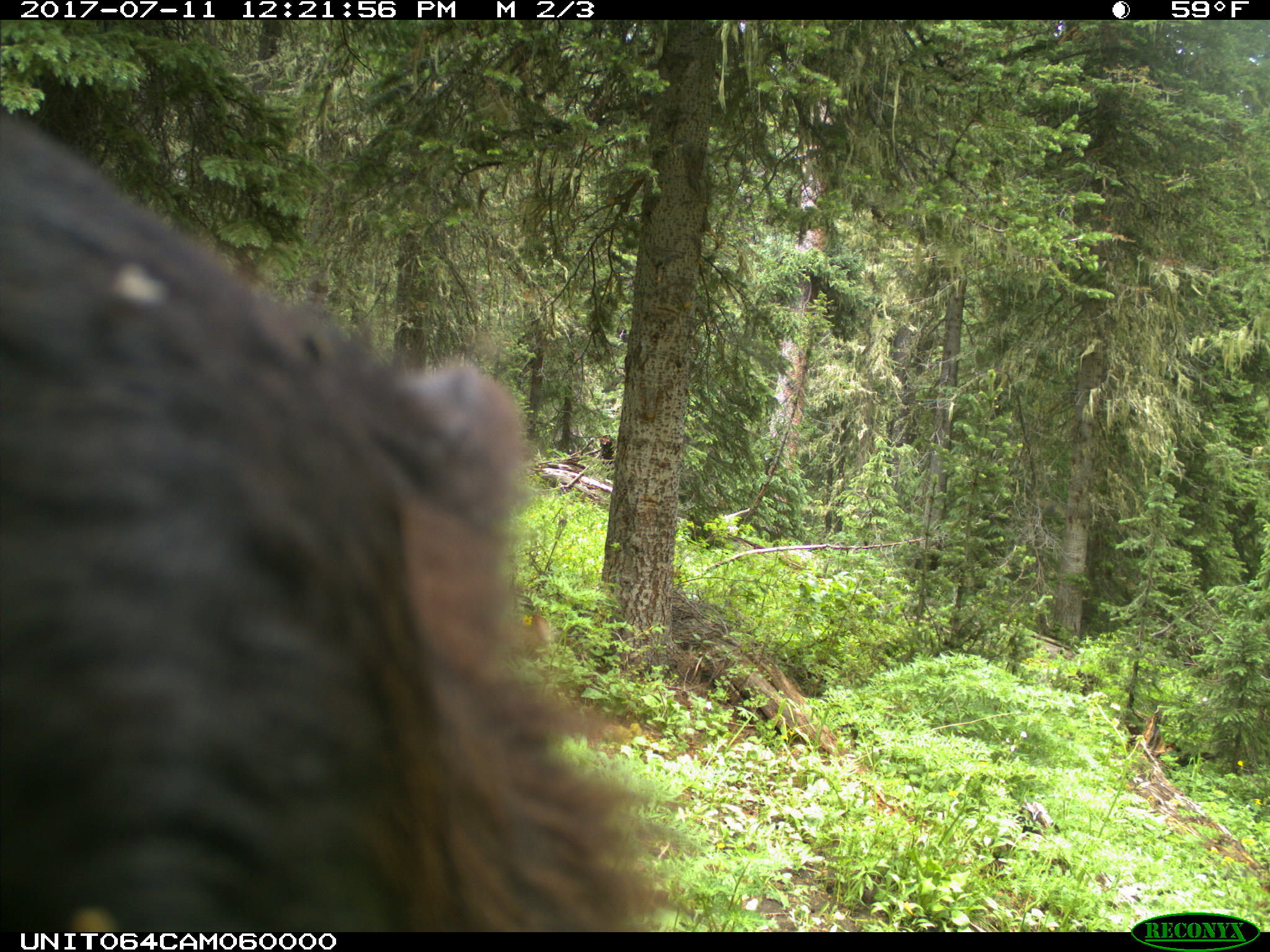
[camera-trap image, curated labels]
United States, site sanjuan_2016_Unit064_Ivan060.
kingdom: Animalia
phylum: Chordata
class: Mammalia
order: Carnivora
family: Ursidae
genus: Ursus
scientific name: Ursus americanus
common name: american black bear